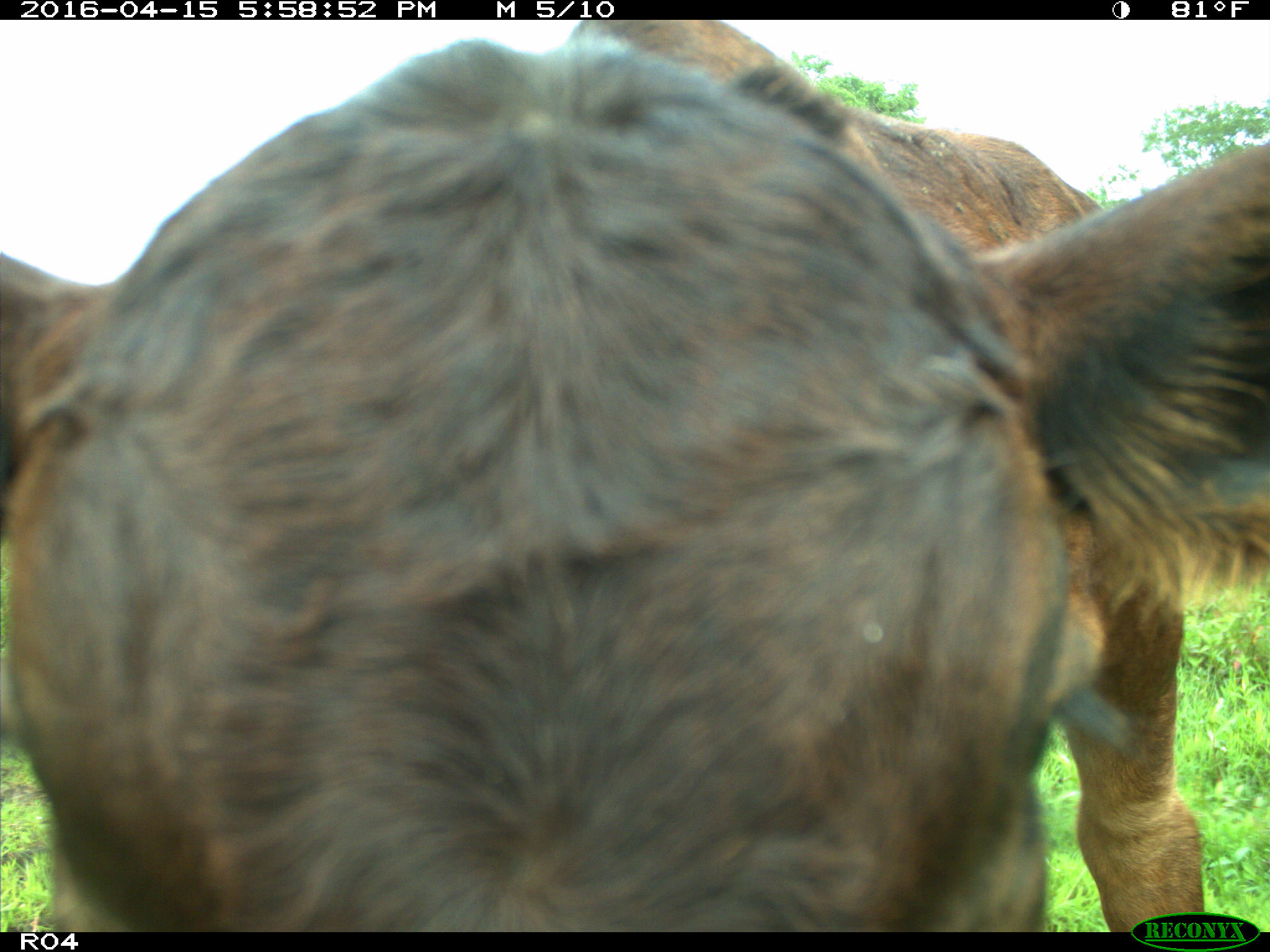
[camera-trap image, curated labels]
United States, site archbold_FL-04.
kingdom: Animalia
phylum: Chordata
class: Mammalia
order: Artiodactyla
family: Bovidae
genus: Bos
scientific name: Bos taurus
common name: domestic cow